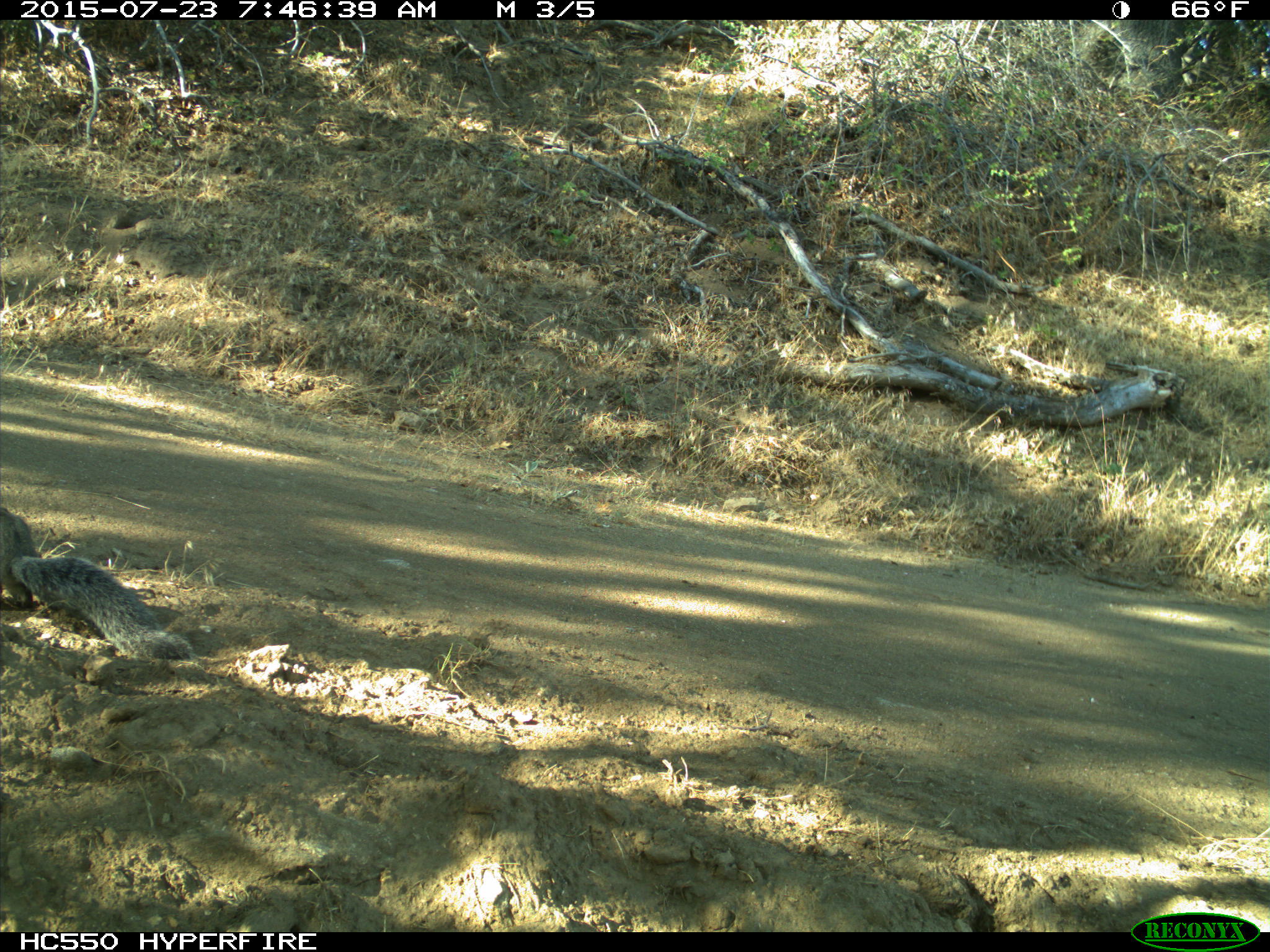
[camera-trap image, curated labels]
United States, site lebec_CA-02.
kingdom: Animalia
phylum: Chordata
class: Mammalia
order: Rodentia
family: Sciuridae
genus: Sciurus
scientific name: Sciurus carolinensis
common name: eastern gray squirrel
Sciurus carolinensis (eastern gray squirrel).